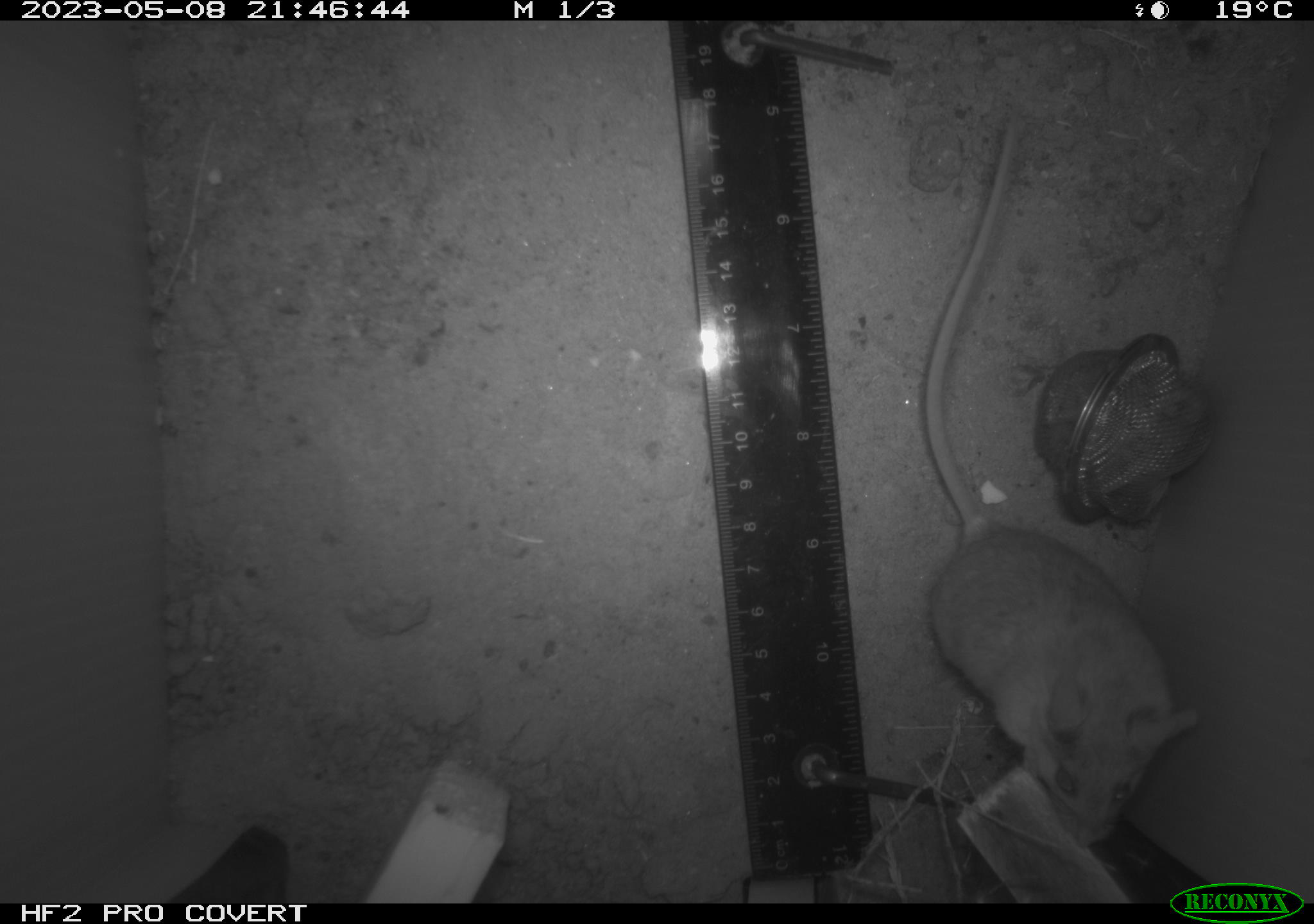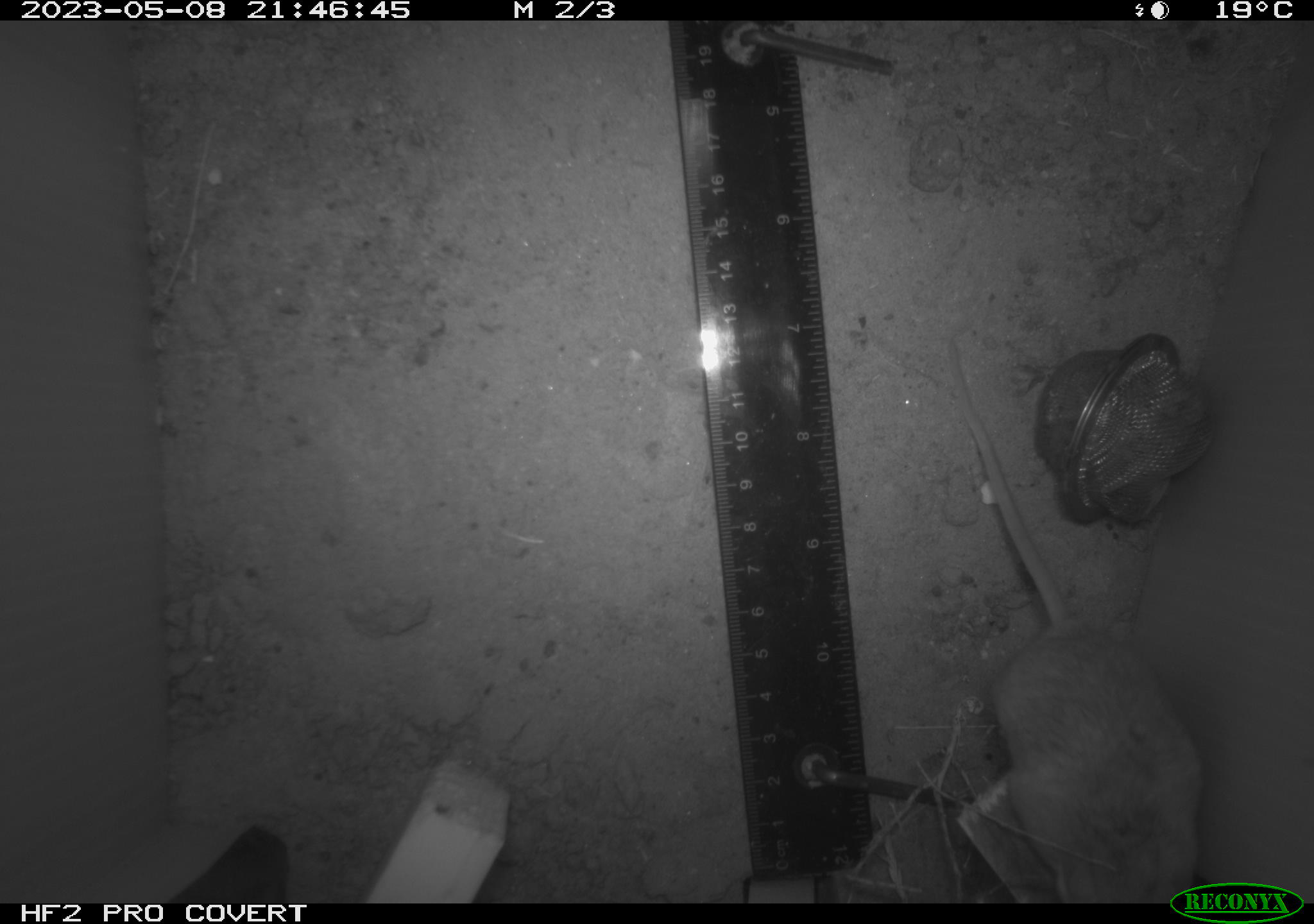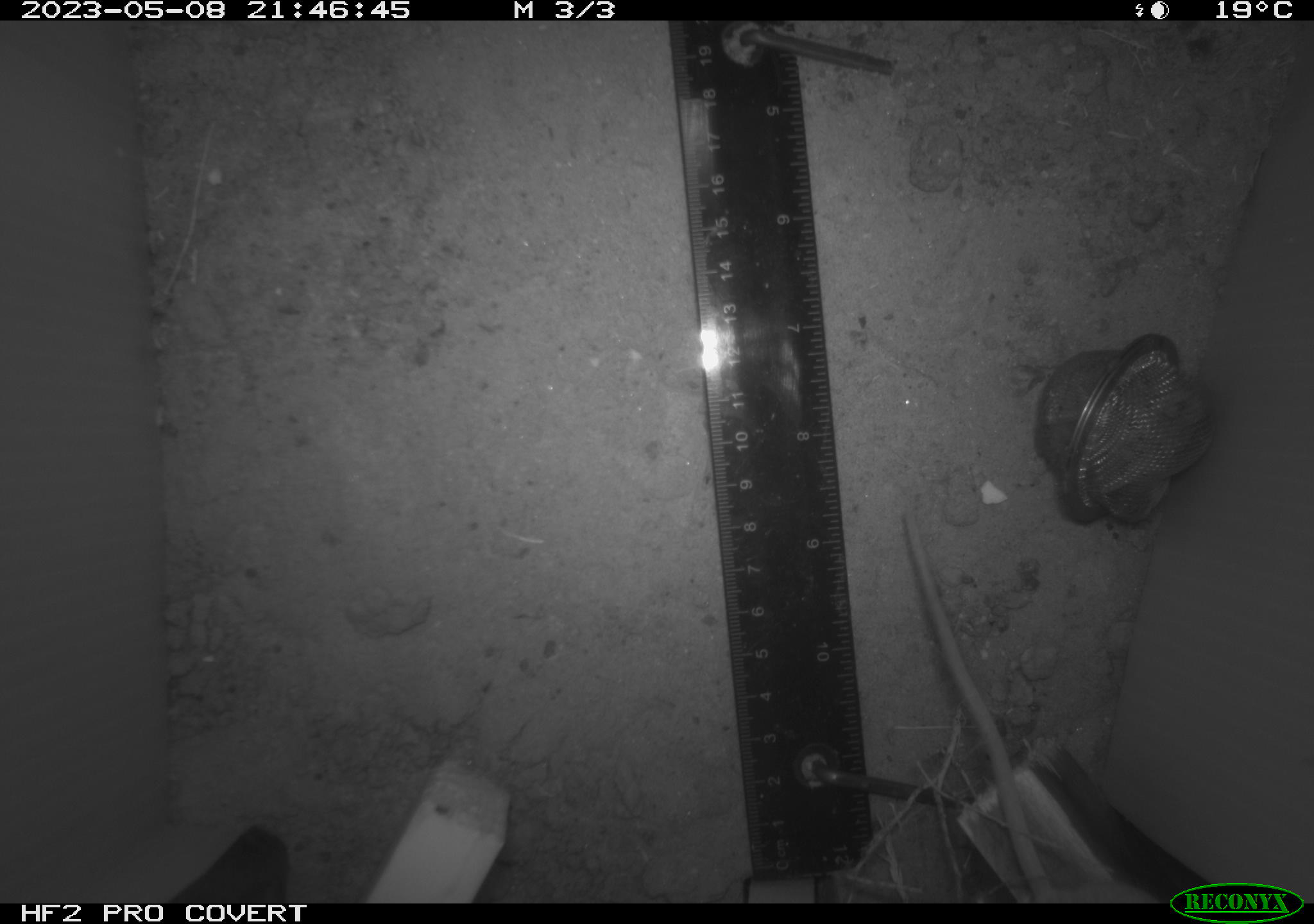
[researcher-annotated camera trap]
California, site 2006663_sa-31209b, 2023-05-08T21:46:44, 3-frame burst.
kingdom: Animalia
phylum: Chordata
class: Mammalia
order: Rodentia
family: Cricetidae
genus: Peromyscus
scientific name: Peromyscus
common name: deer mice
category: peromyscus species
Peromyscus species (deer mice) (Peromyscus).